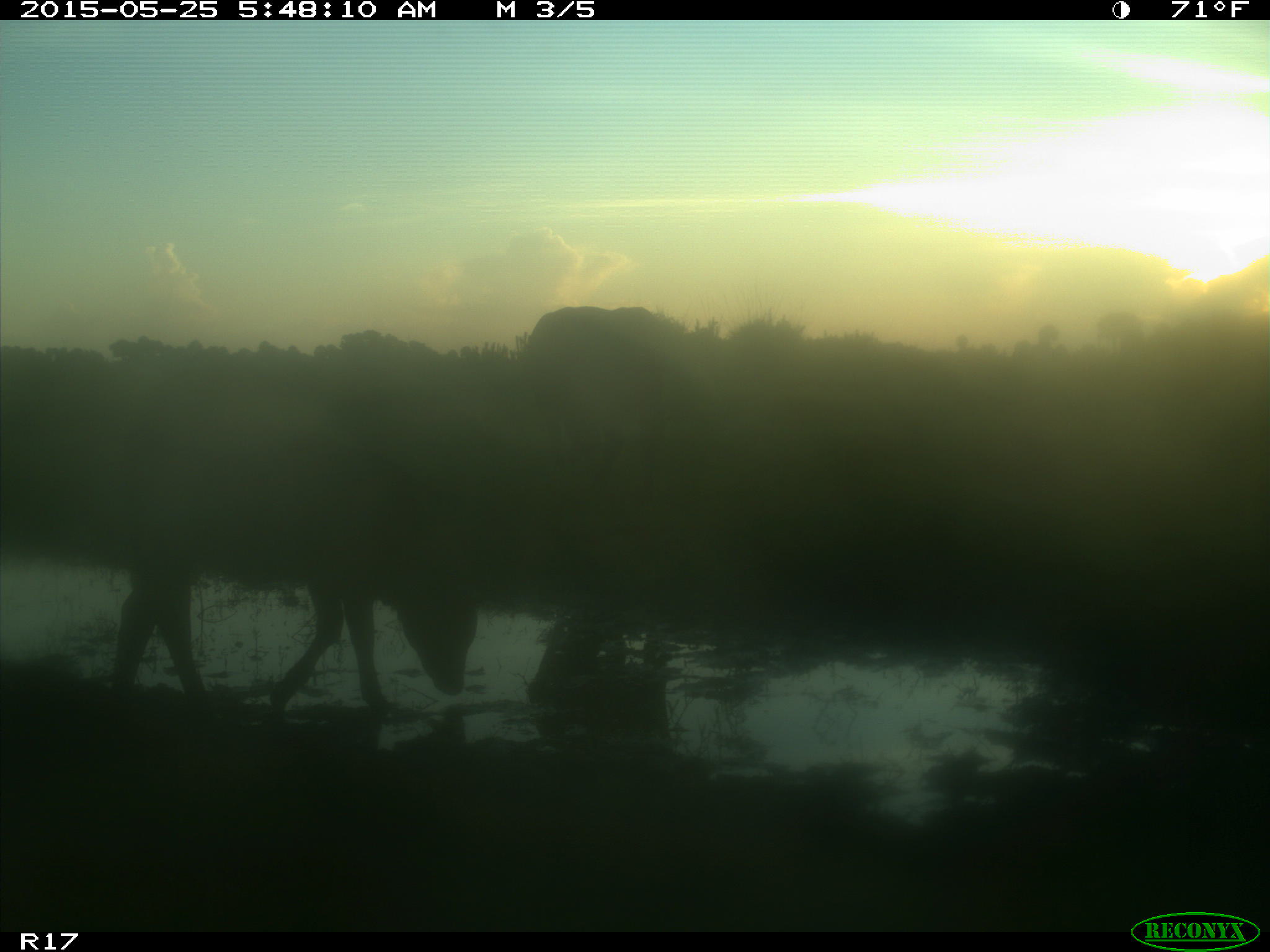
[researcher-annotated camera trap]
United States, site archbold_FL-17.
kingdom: Animalia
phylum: Chordata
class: Mammalia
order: Artiodactyla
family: Bovidae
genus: Bos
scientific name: Bos taurus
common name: domestic cow